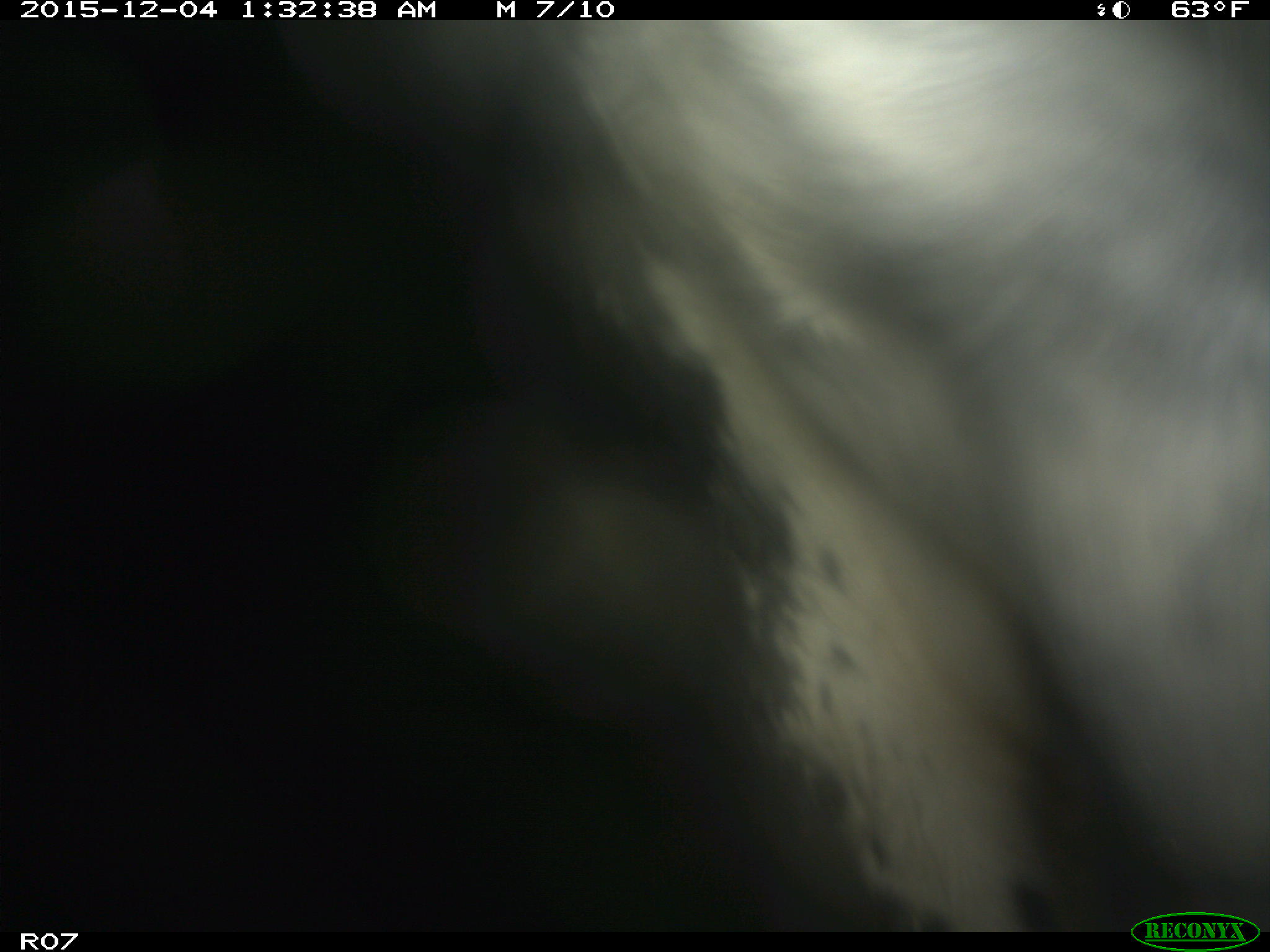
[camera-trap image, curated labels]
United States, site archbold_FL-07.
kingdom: Animalia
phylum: Chordata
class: Mammalia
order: Artiodactyla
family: Bovidae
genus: Bos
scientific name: Bos taurus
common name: domestic cow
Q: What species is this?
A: Bos taurus (domestic cow).